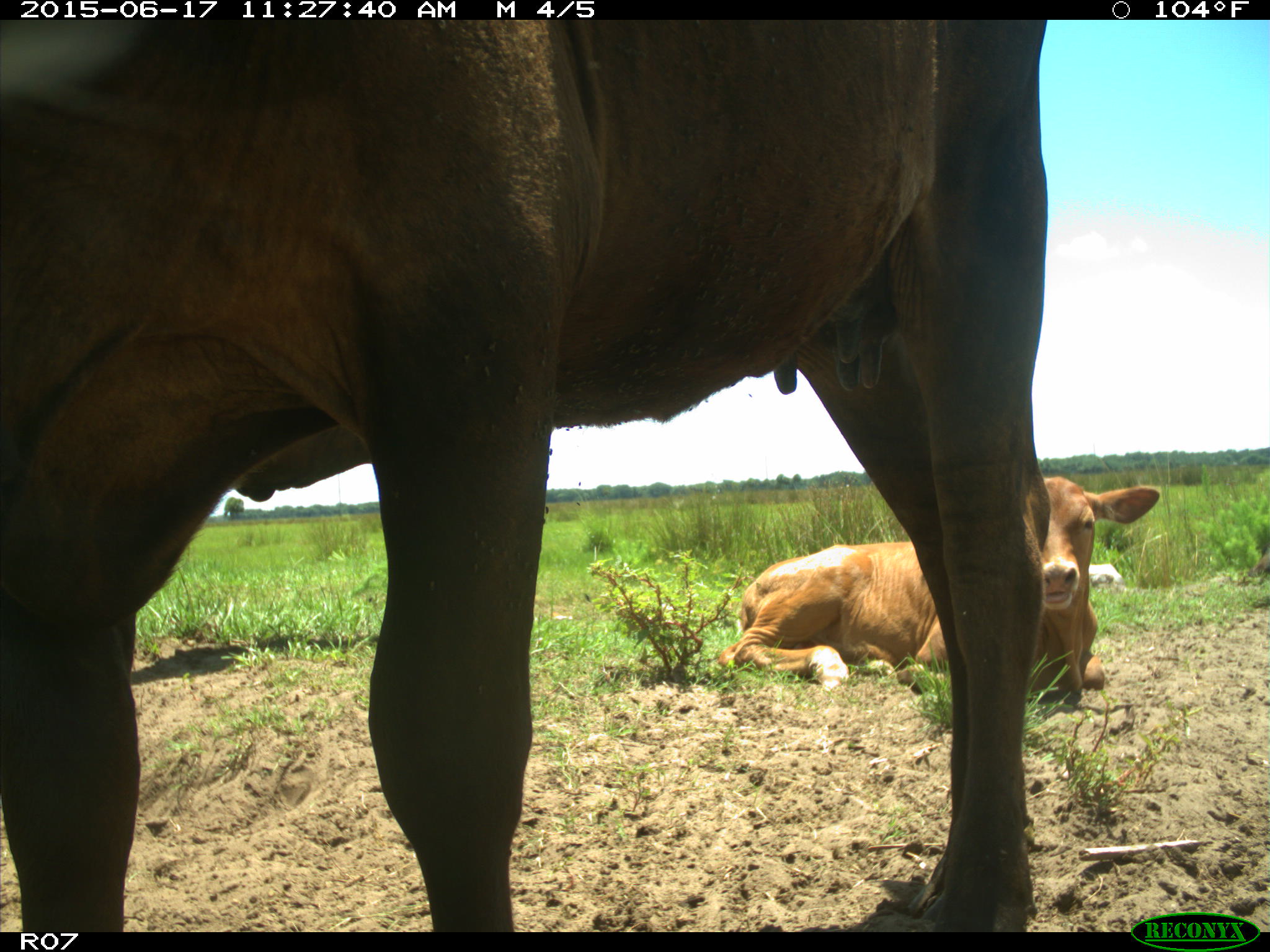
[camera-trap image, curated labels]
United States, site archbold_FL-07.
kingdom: Animalia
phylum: Chordata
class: Mammalia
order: Artiodactyla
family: Bovidae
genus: Bos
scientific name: Bos taurus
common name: domestic cow